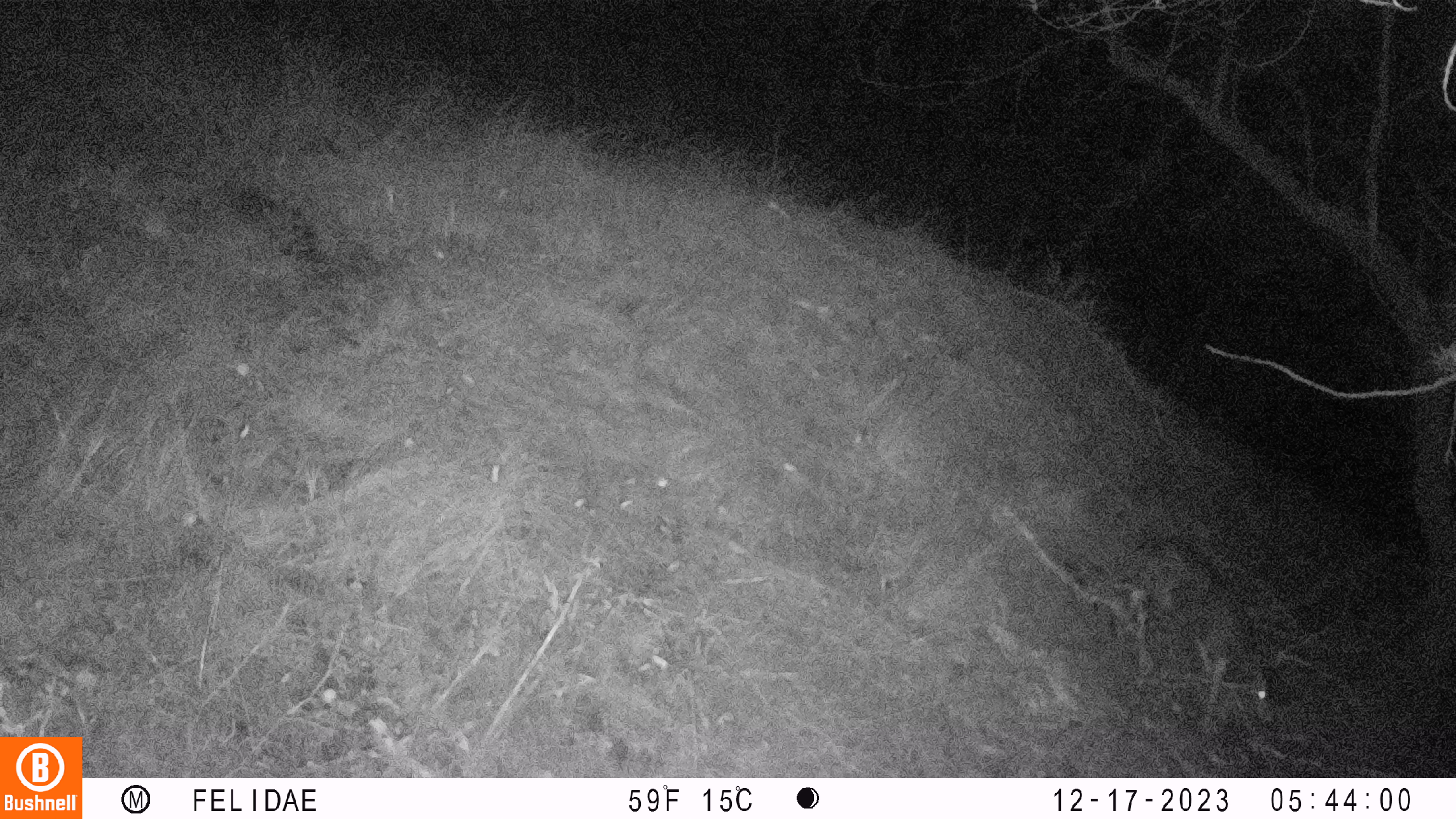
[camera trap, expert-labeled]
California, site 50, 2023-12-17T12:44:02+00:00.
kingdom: Animalia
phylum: Chordata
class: Mammalia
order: Artiodactyla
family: Cervidae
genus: Odocoileus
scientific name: Odocoileus hemionus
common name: mule deer